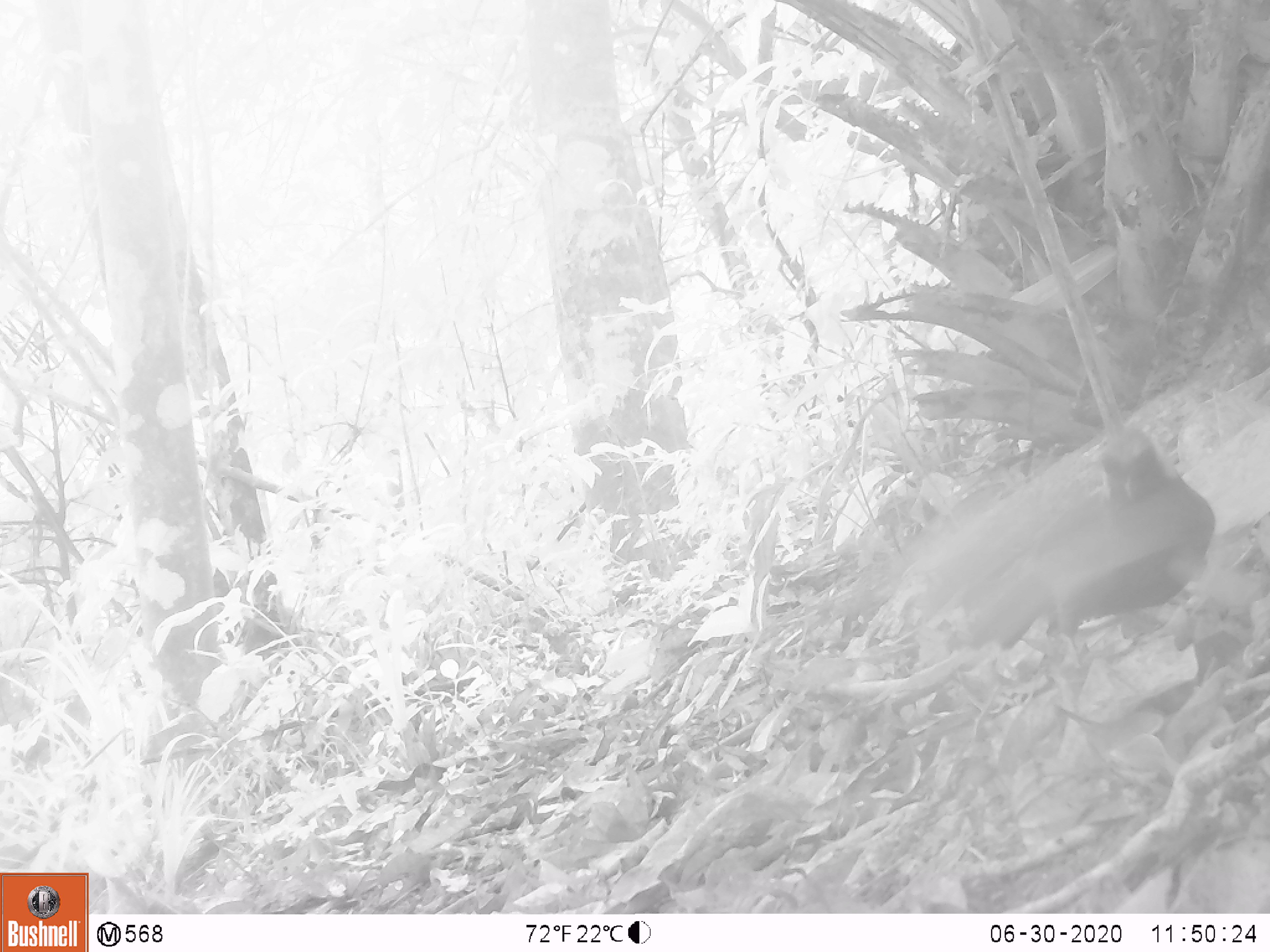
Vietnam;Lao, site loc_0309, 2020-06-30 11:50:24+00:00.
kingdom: Animalia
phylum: Chordata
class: Aves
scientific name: Aves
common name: bird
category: unidentified bird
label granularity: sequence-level